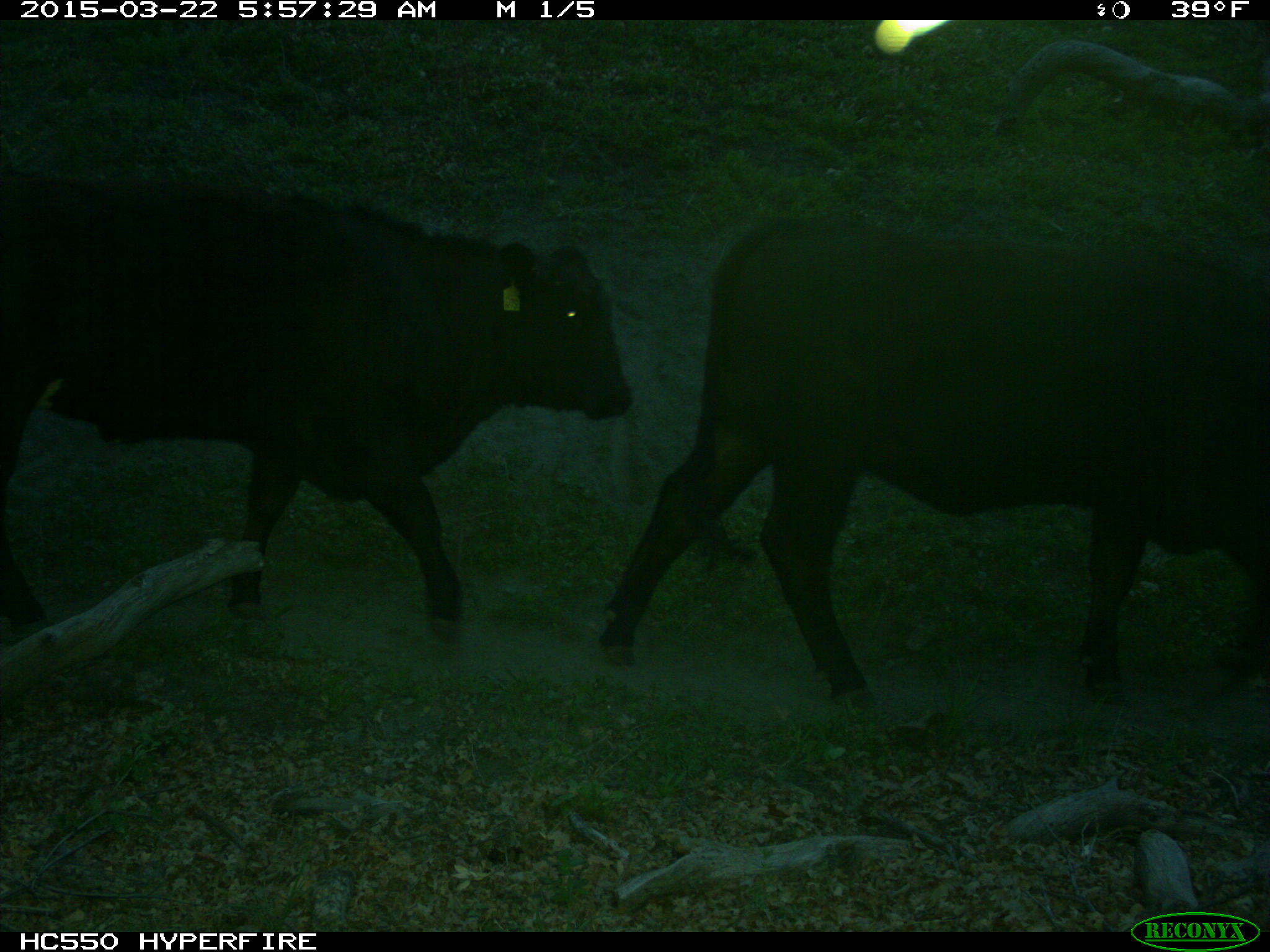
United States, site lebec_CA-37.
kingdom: Animalia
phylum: Chordata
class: Mammalia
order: Artiodactyla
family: Bovidae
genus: Bos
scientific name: Bos taurus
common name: domestic cow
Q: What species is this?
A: Bos taurus (domestic cow).